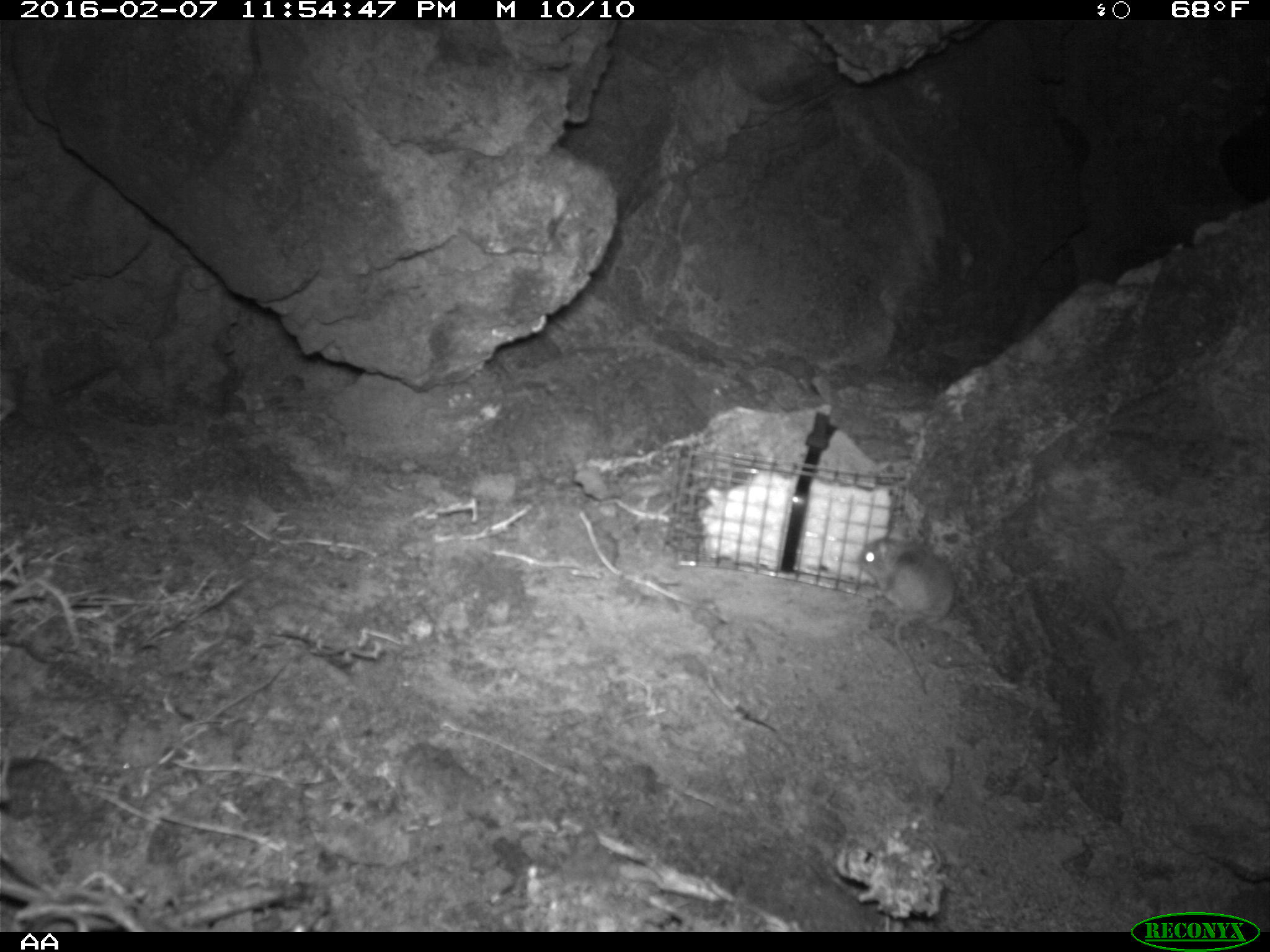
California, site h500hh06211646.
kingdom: Animalia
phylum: Chordata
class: Mammalia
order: Rodentia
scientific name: Rodentia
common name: rodent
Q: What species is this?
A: Rodent (Rodentia).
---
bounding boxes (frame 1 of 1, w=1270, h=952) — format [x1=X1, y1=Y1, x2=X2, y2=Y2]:
rodent: [x1=858, y1=526, x2=954, y2=695]